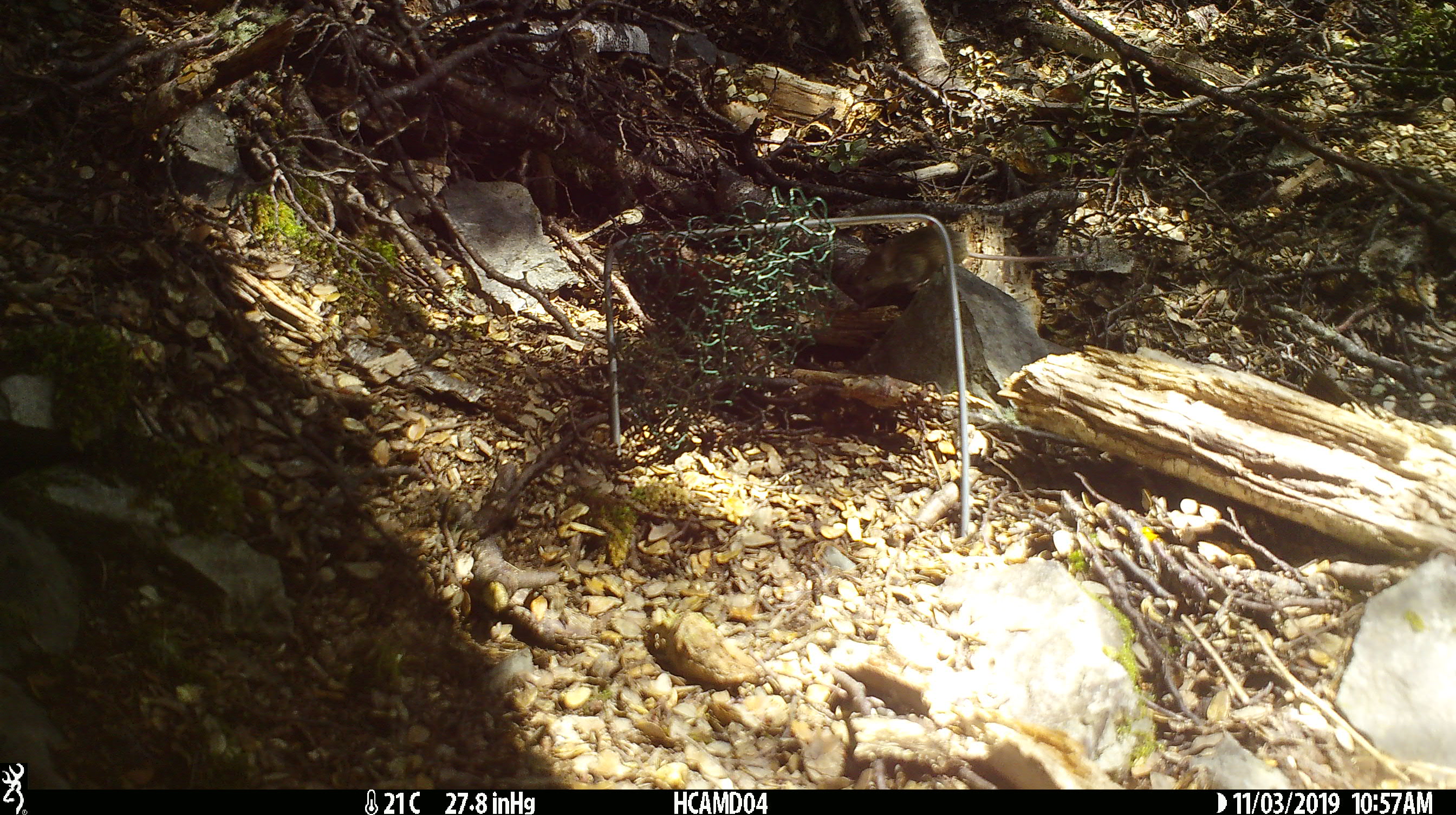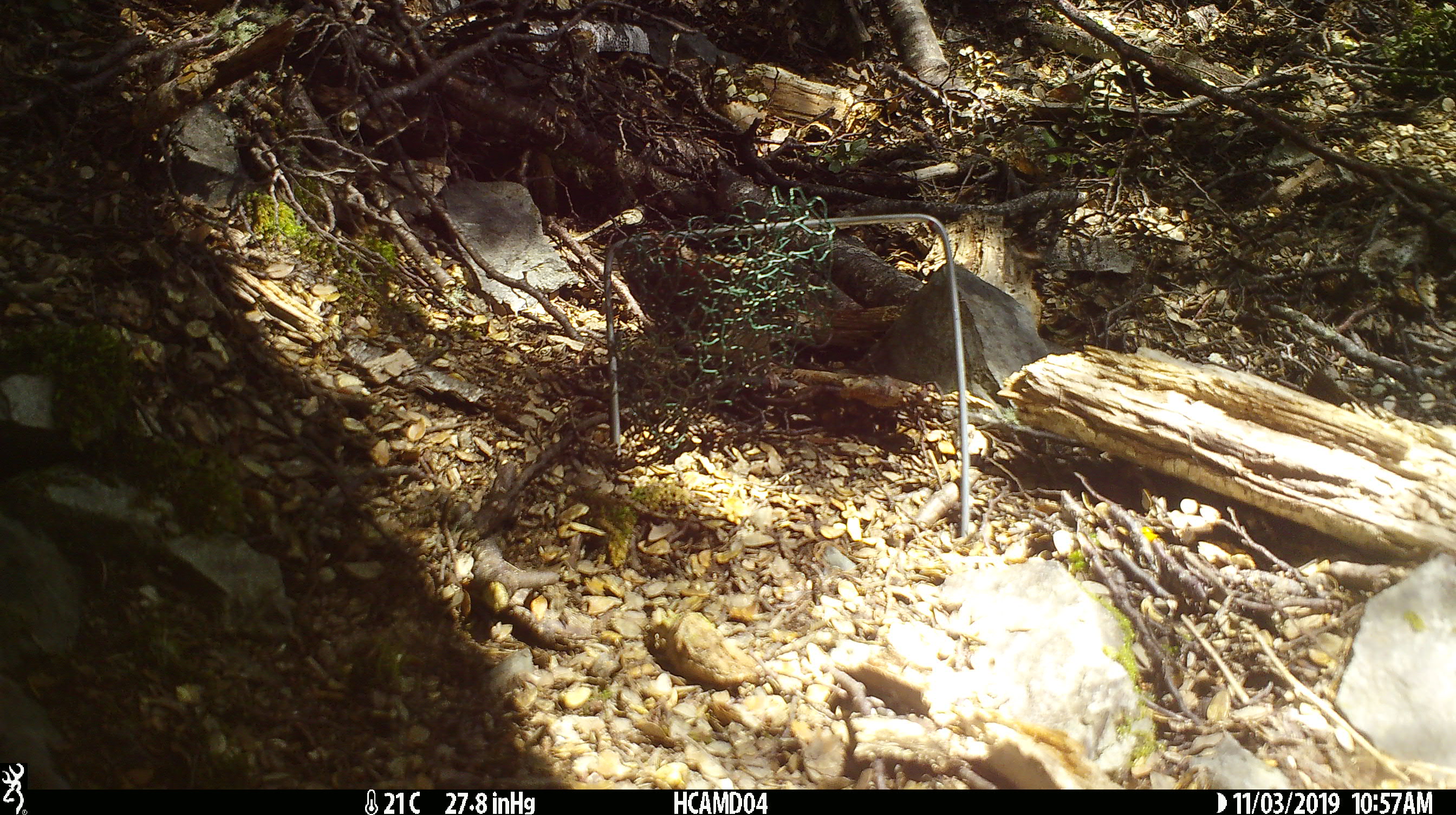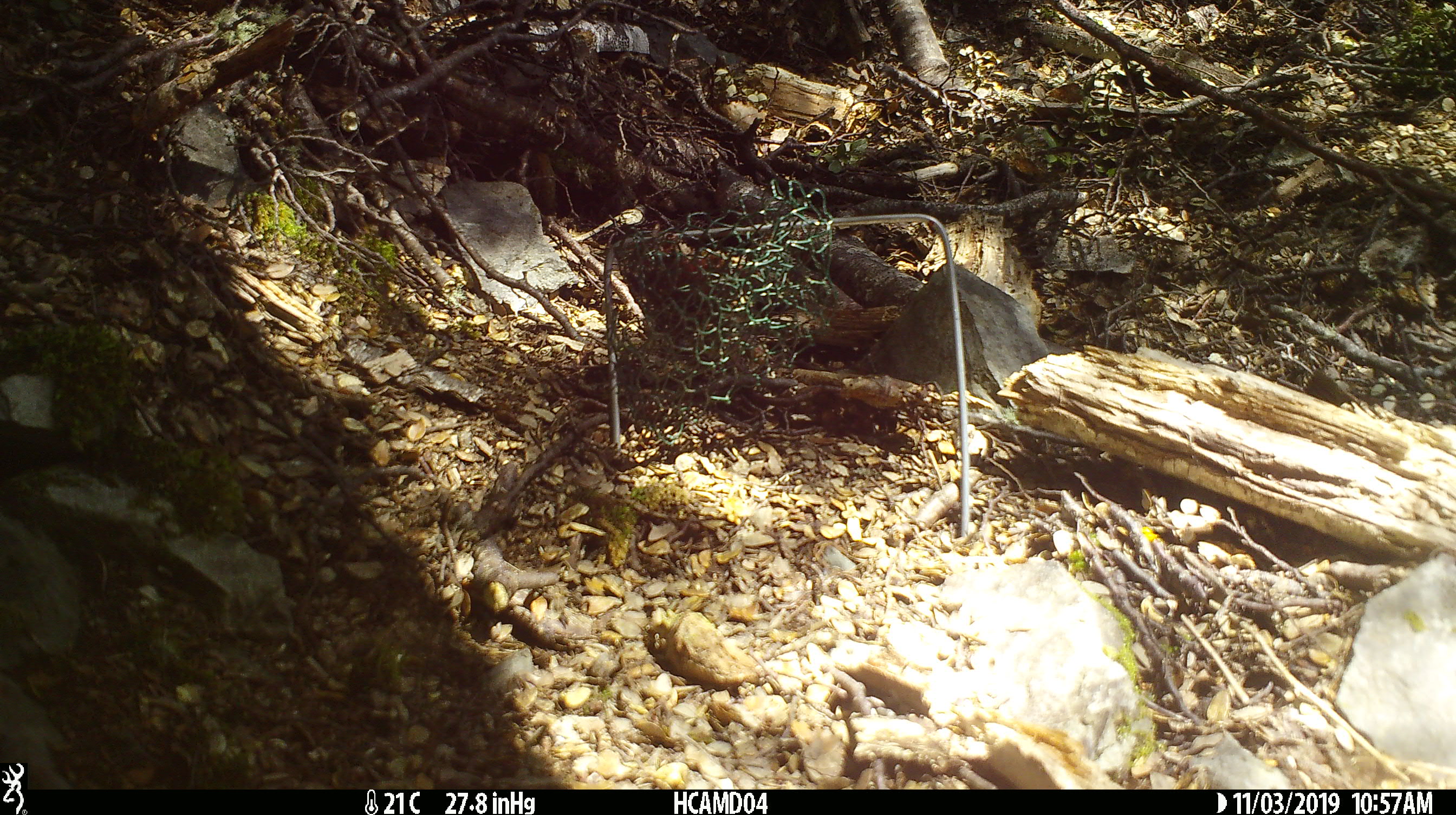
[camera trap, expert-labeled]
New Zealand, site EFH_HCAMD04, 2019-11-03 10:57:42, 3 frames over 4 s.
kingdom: Animalia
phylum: Chordata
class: Mammalia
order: Rodentia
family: Muridae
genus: Mus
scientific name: Mus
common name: mouse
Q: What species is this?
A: Mouse (Mus).